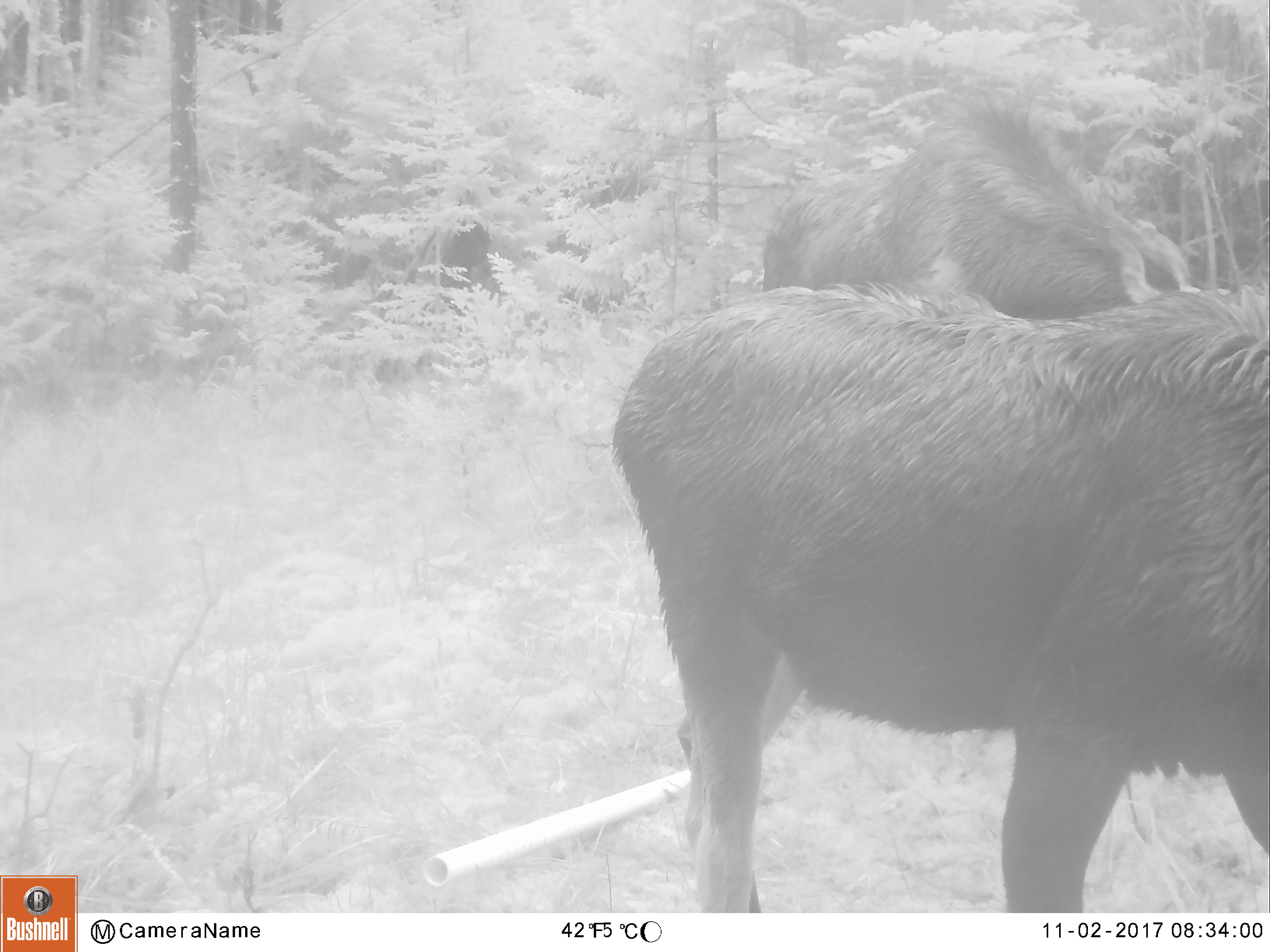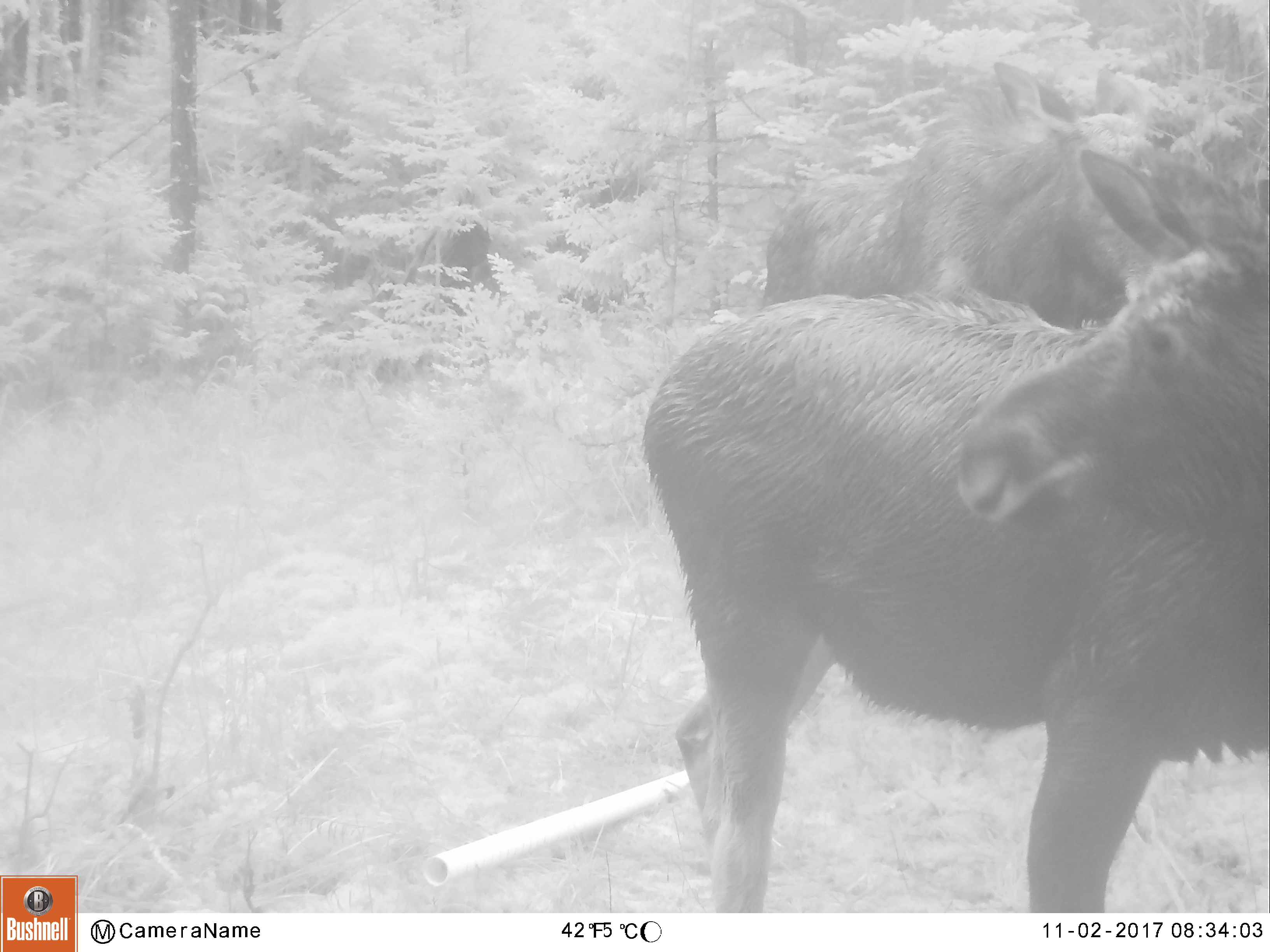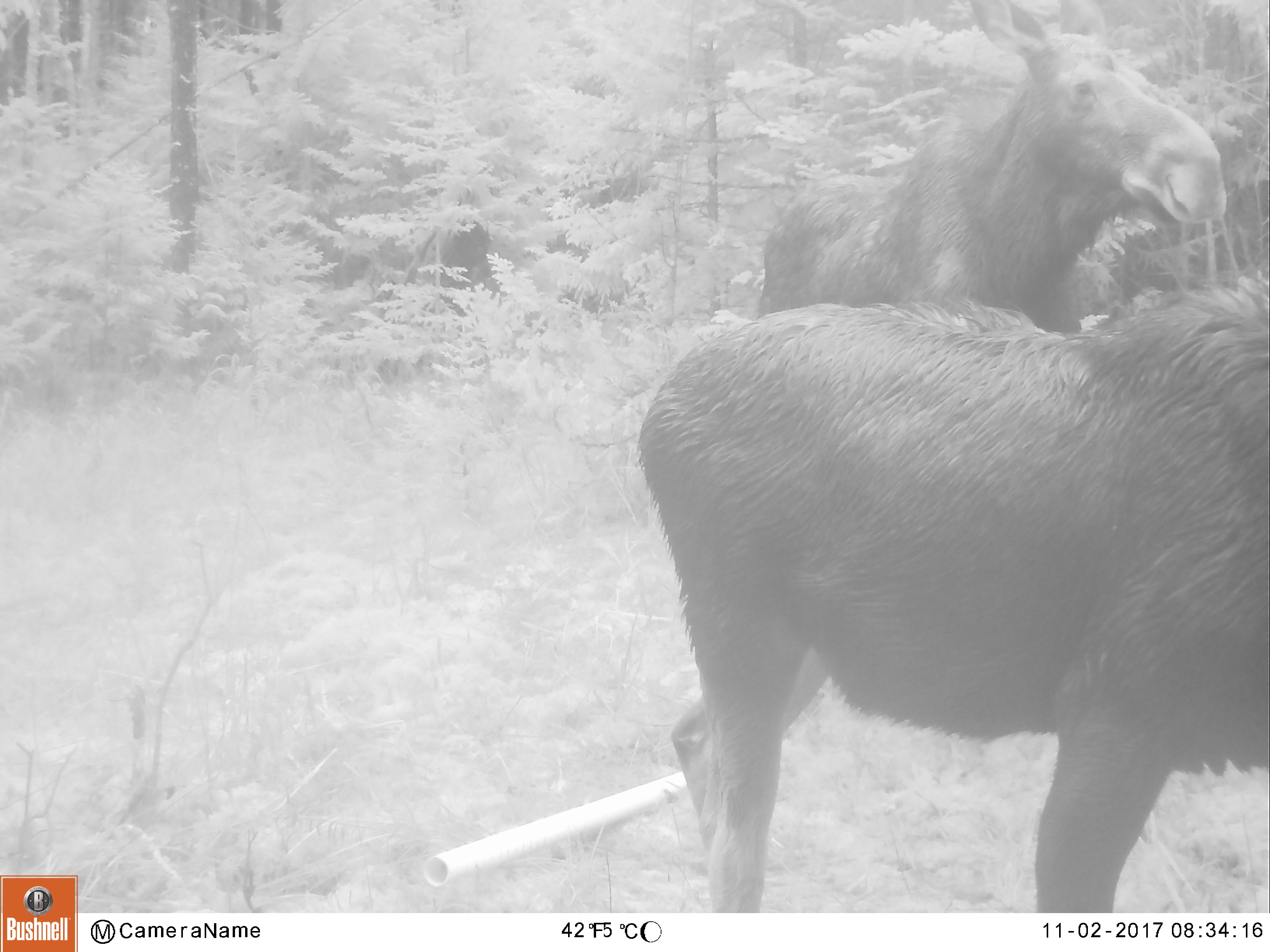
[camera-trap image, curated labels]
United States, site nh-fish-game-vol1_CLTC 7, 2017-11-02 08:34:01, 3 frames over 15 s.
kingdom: Animalia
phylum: Chordata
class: Mammalia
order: Artiodactyla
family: Cervidae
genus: Alces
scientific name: Alces alces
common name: moose